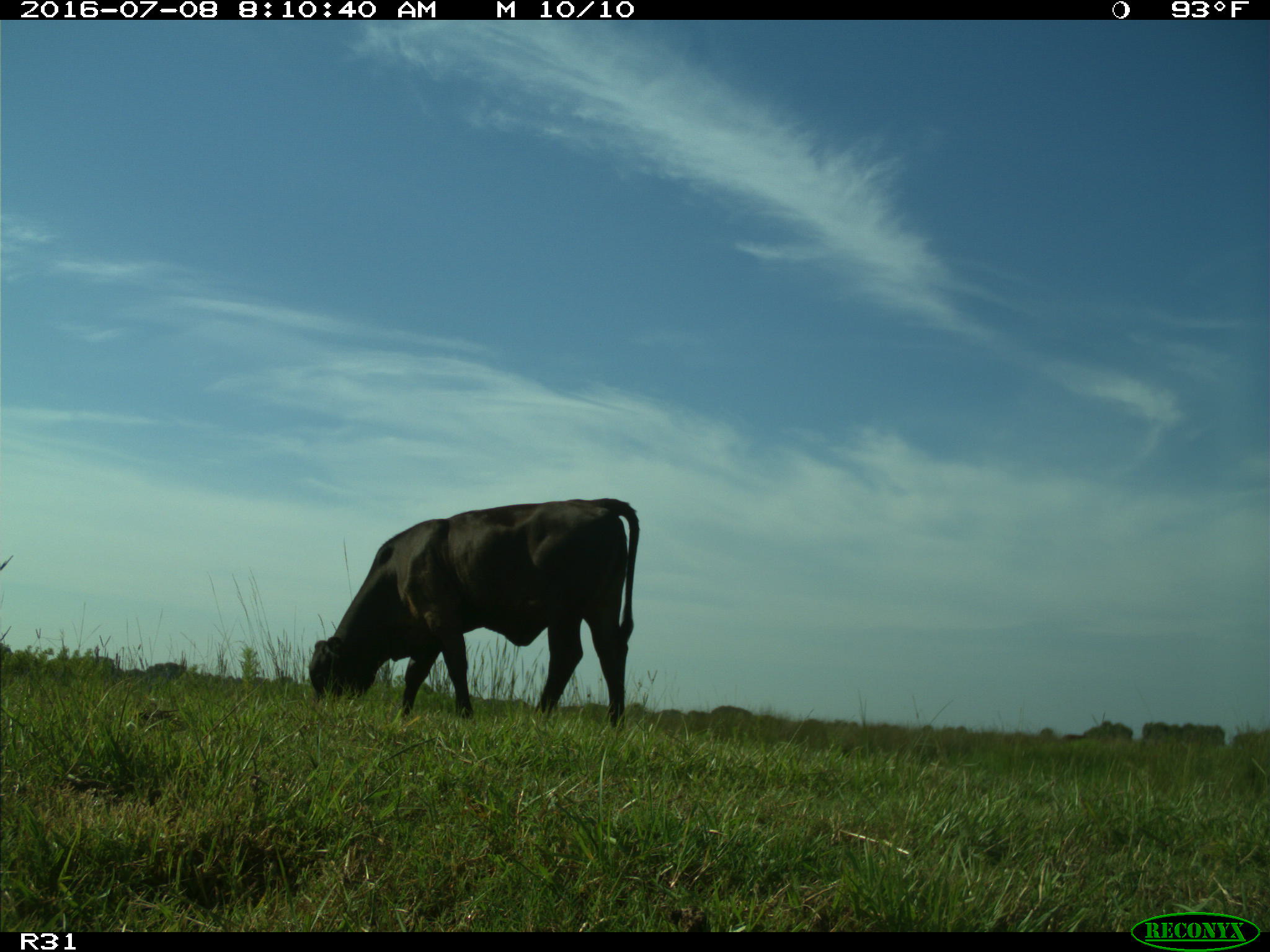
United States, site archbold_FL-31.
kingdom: Animalia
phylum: Chordata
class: Mammalia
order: Artiodactyla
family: Bovidae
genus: Bos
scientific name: Bos taurus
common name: domestic cow